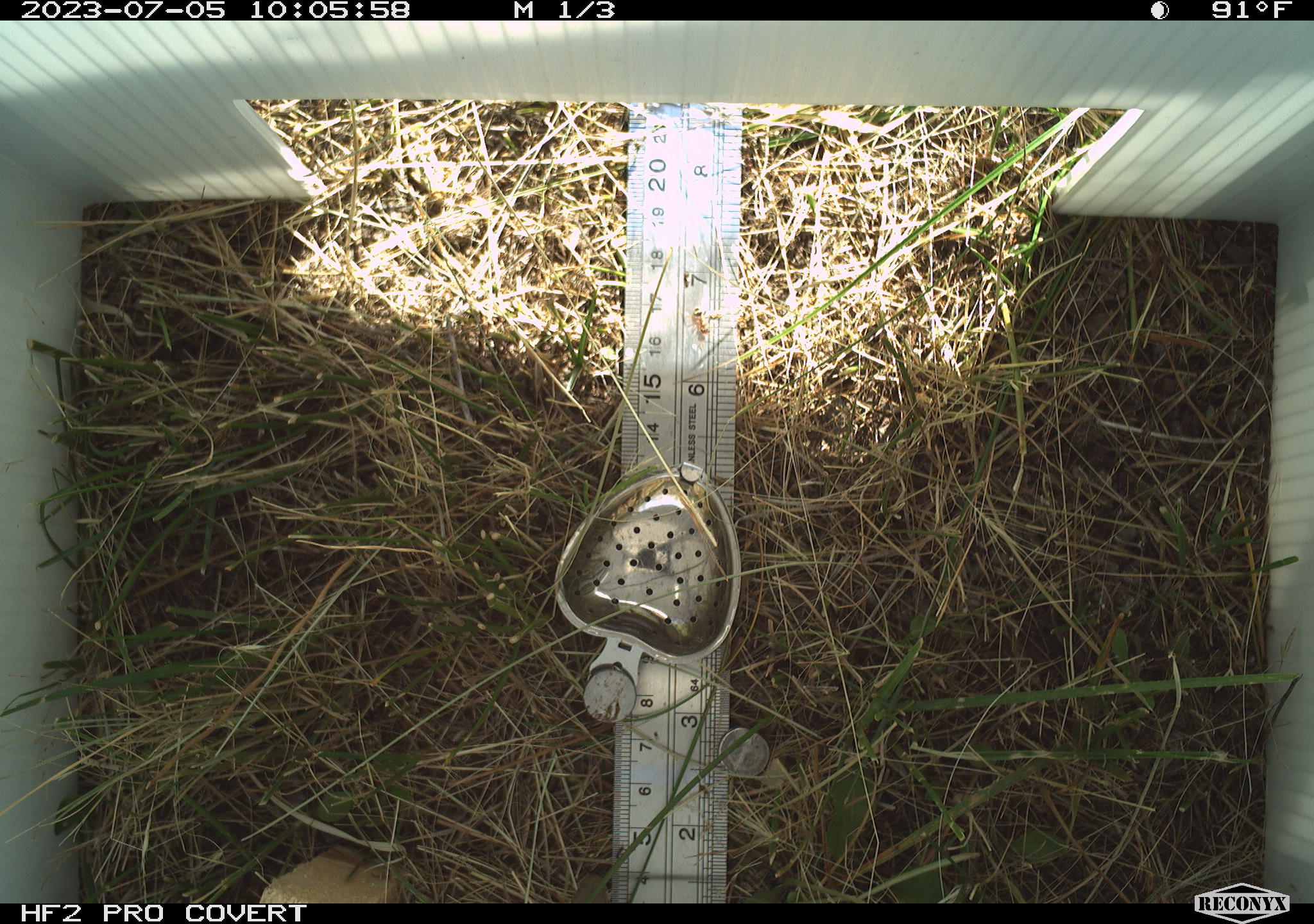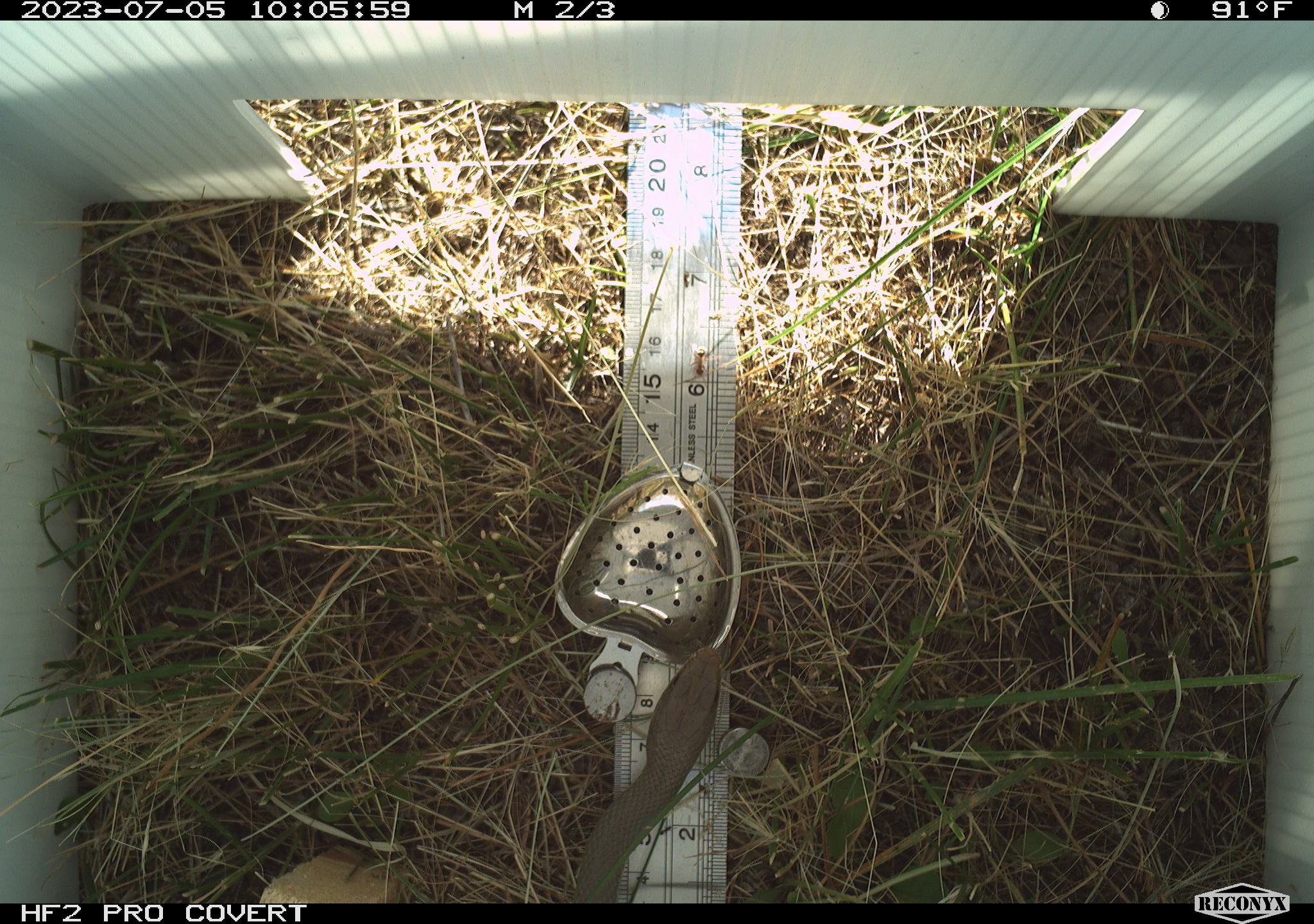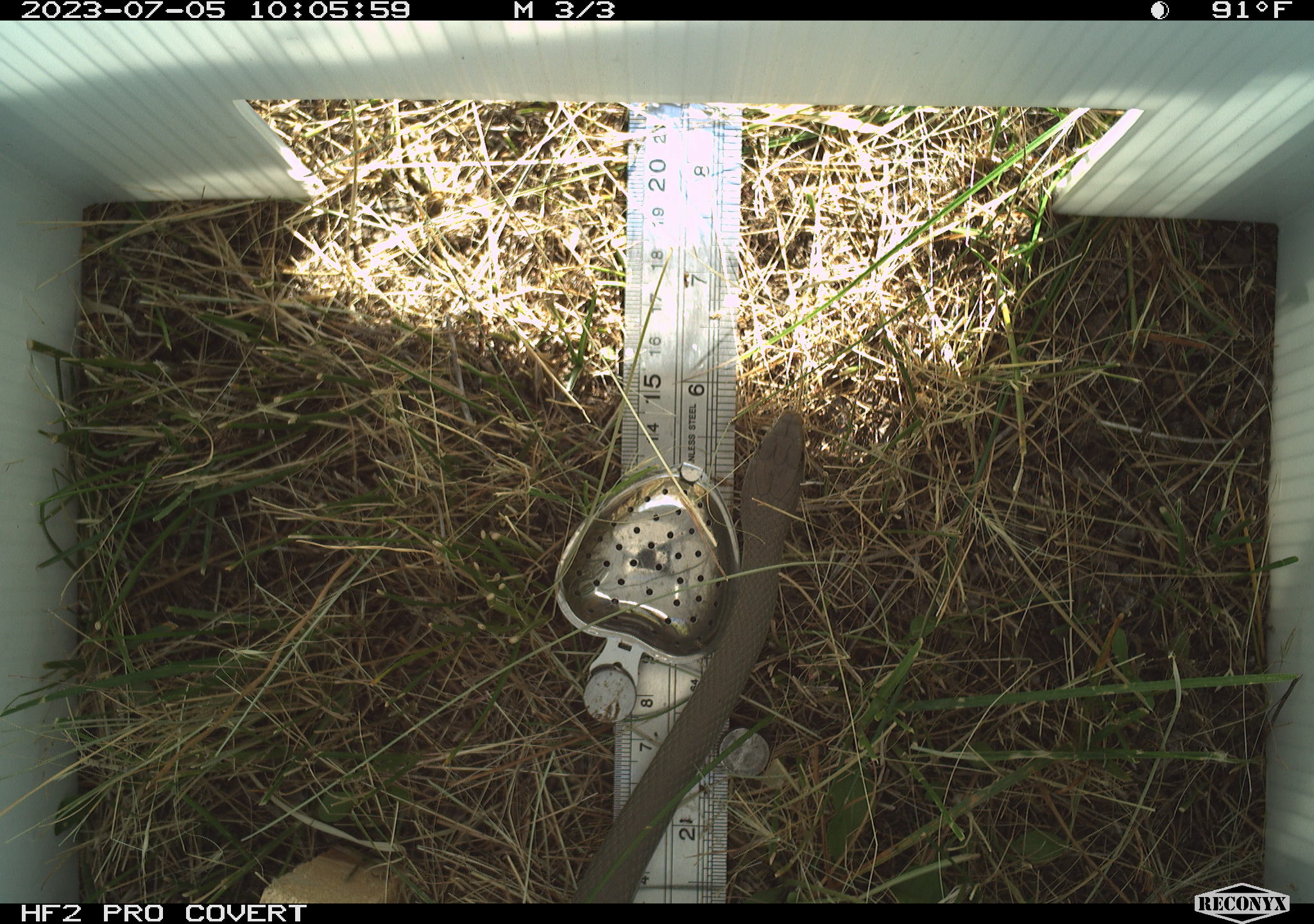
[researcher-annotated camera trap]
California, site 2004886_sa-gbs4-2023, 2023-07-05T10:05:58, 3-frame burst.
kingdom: Animalia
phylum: Chordata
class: Reptilia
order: Squamata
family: Colubridae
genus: Coluber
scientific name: Coluber constrictor mormon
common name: western yellow-bellied racer